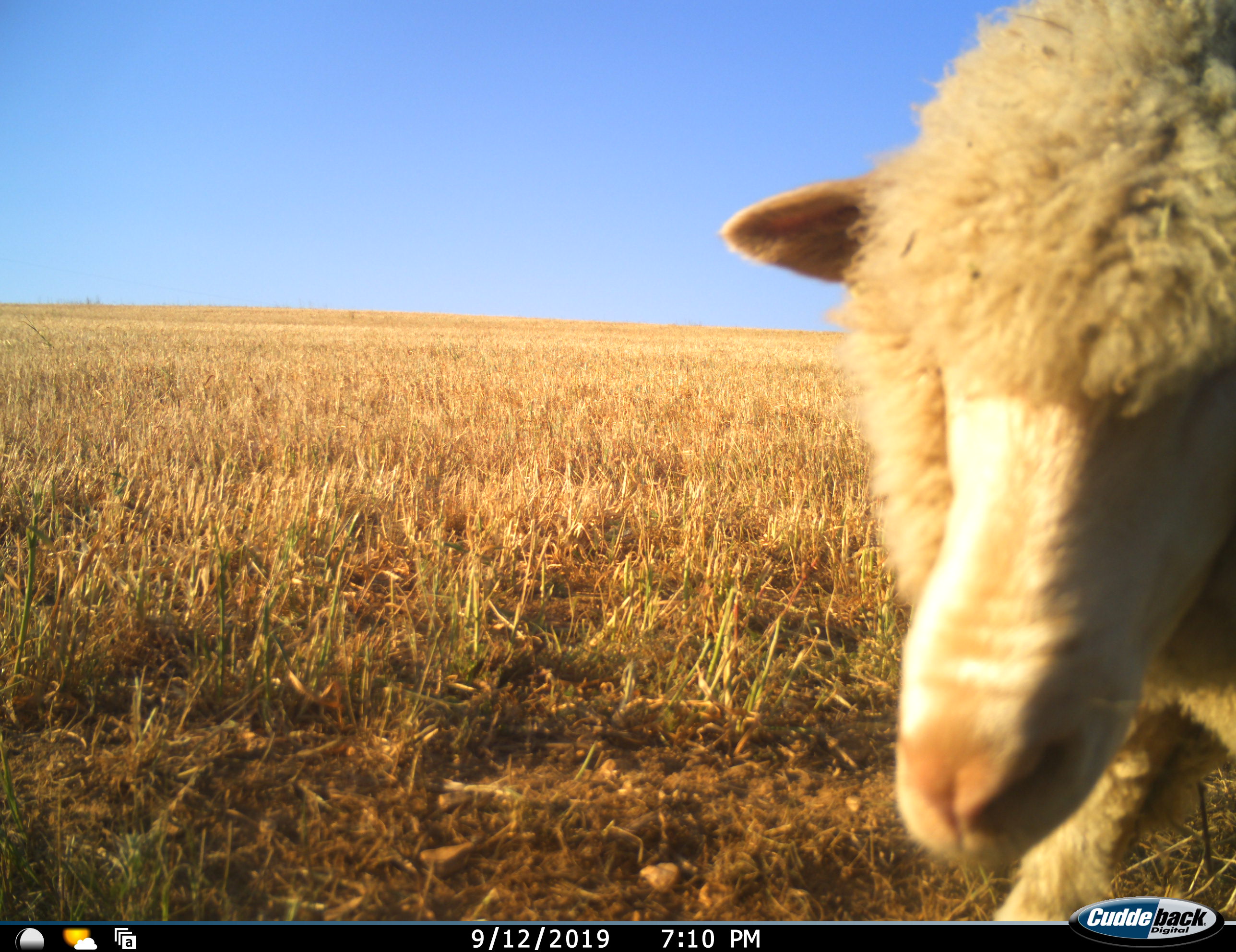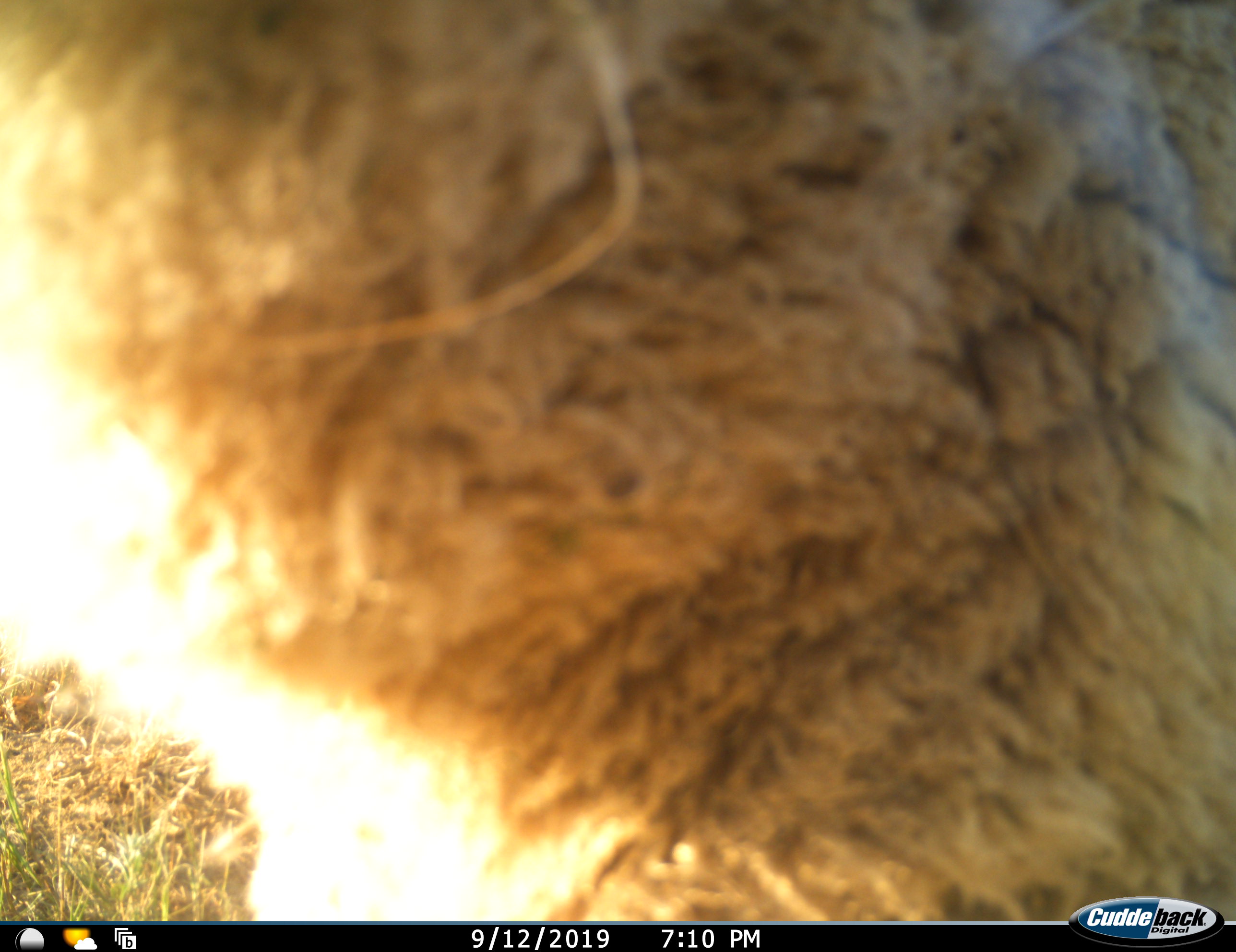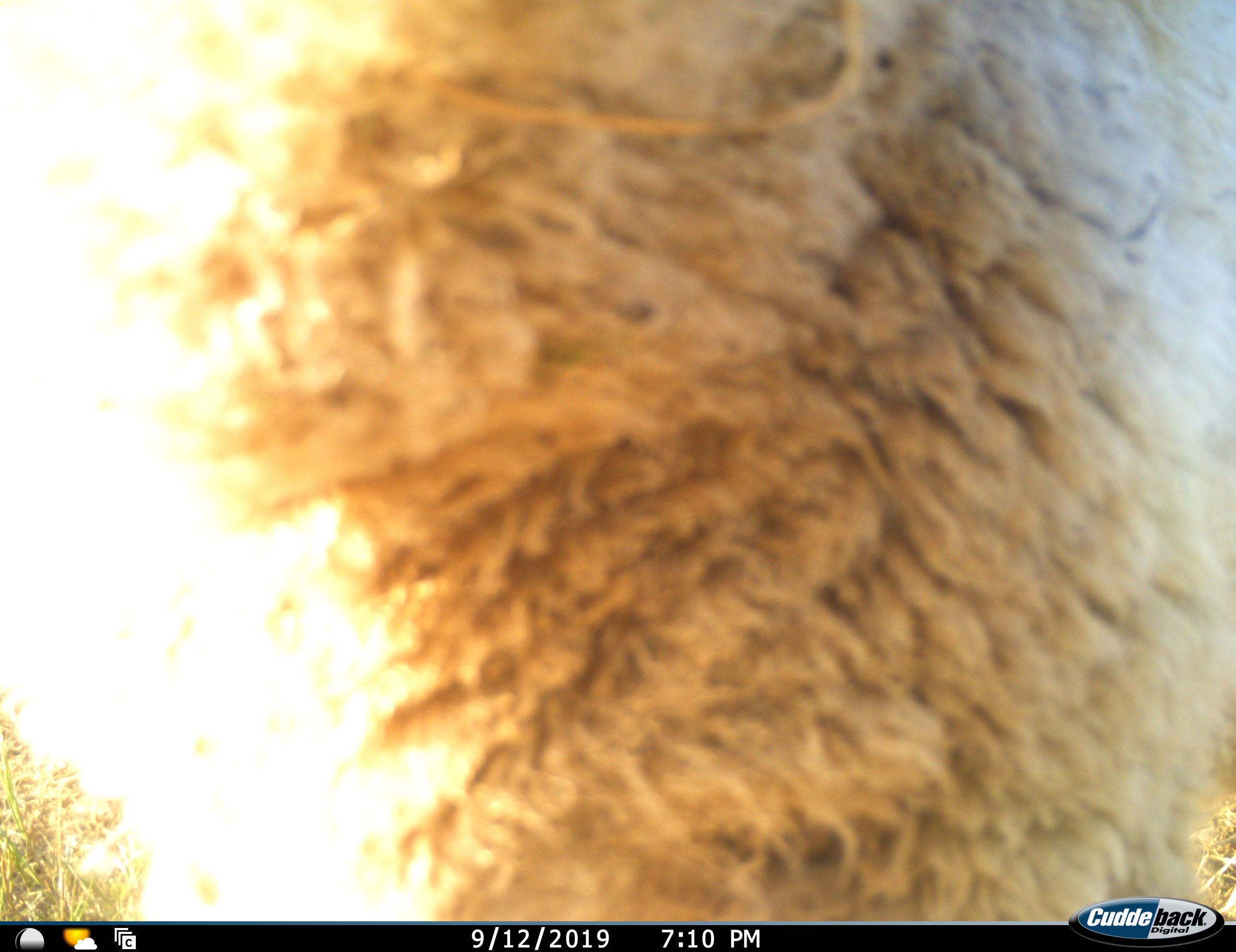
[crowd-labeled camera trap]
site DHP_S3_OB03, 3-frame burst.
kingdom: Animalia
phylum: Chordata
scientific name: Vertebrata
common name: domestic animal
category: domesticanimal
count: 1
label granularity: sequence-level